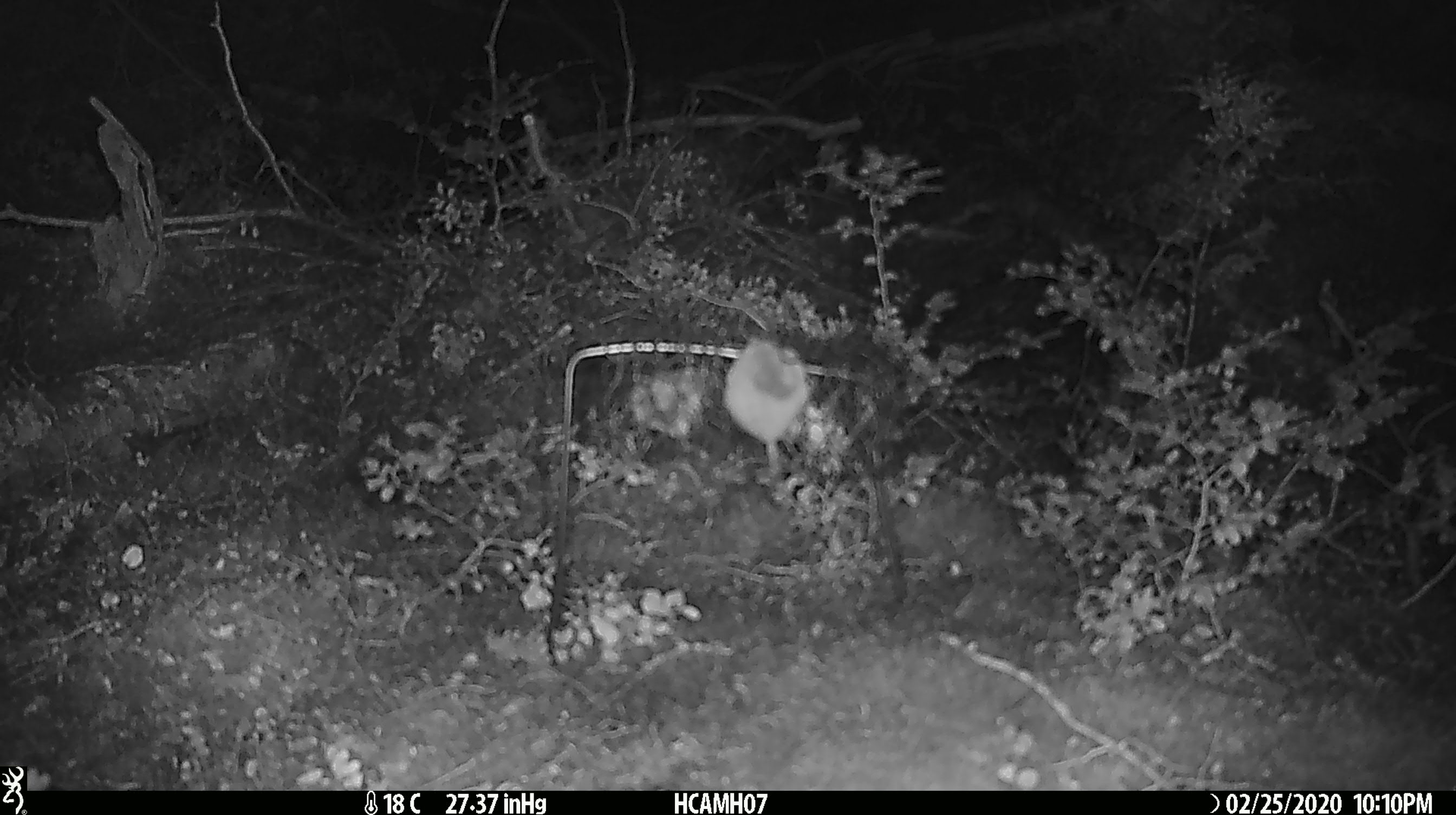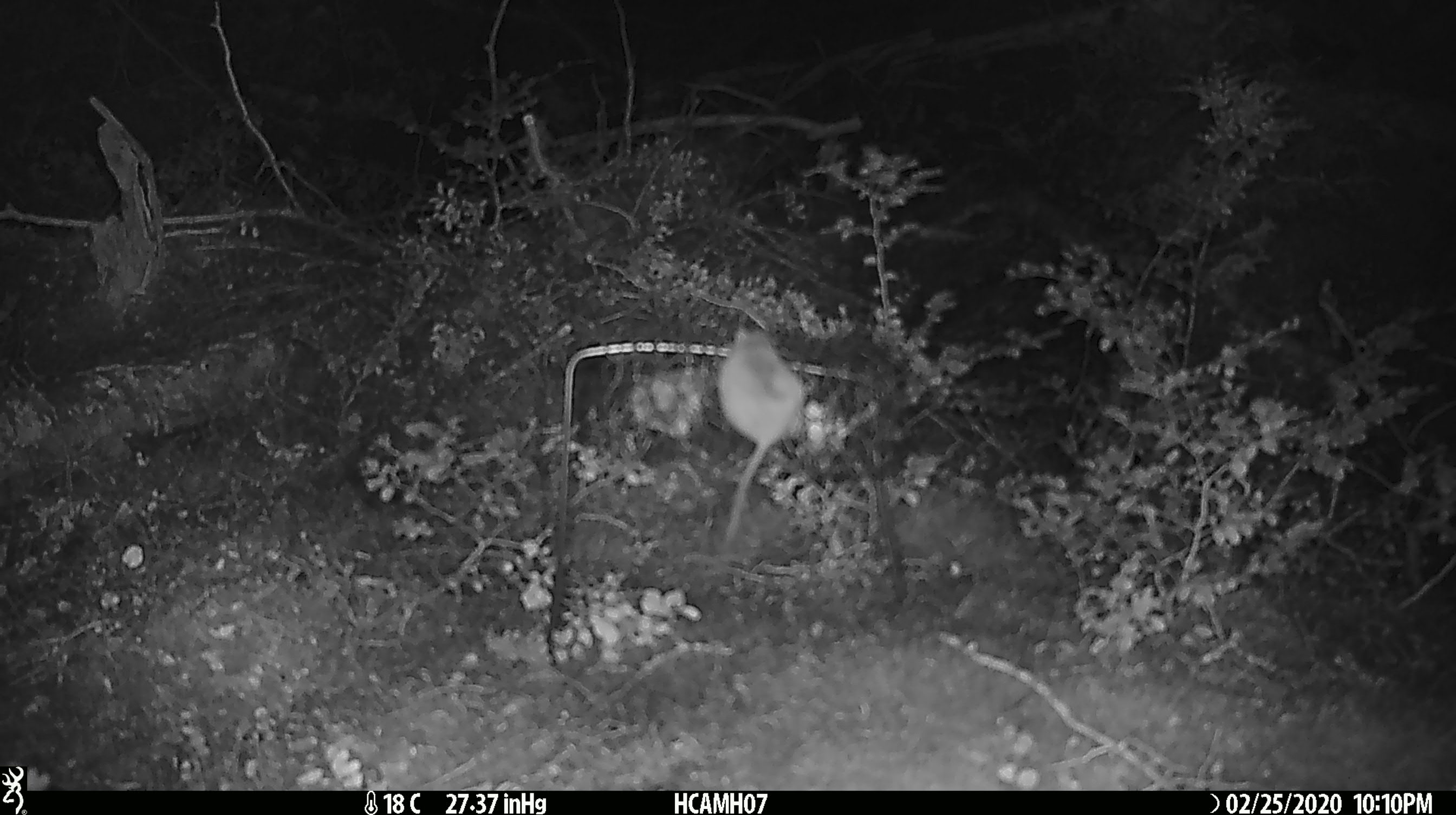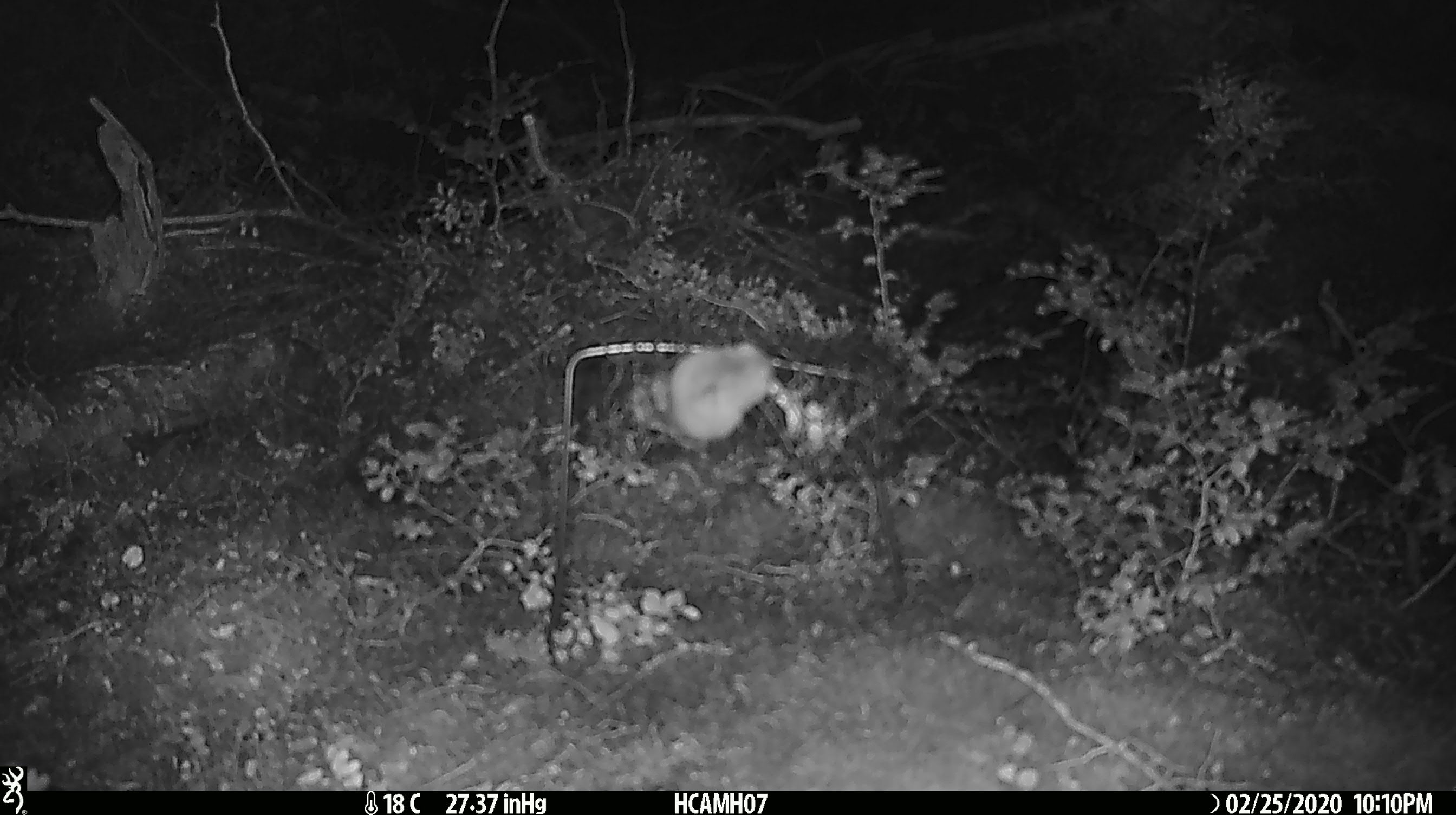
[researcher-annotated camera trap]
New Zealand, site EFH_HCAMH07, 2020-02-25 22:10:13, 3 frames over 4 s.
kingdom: Animalia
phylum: Chordata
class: Mammalia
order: Rodentia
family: Muridae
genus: Mus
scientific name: Mus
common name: mouse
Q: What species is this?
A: Mouse (Mus).